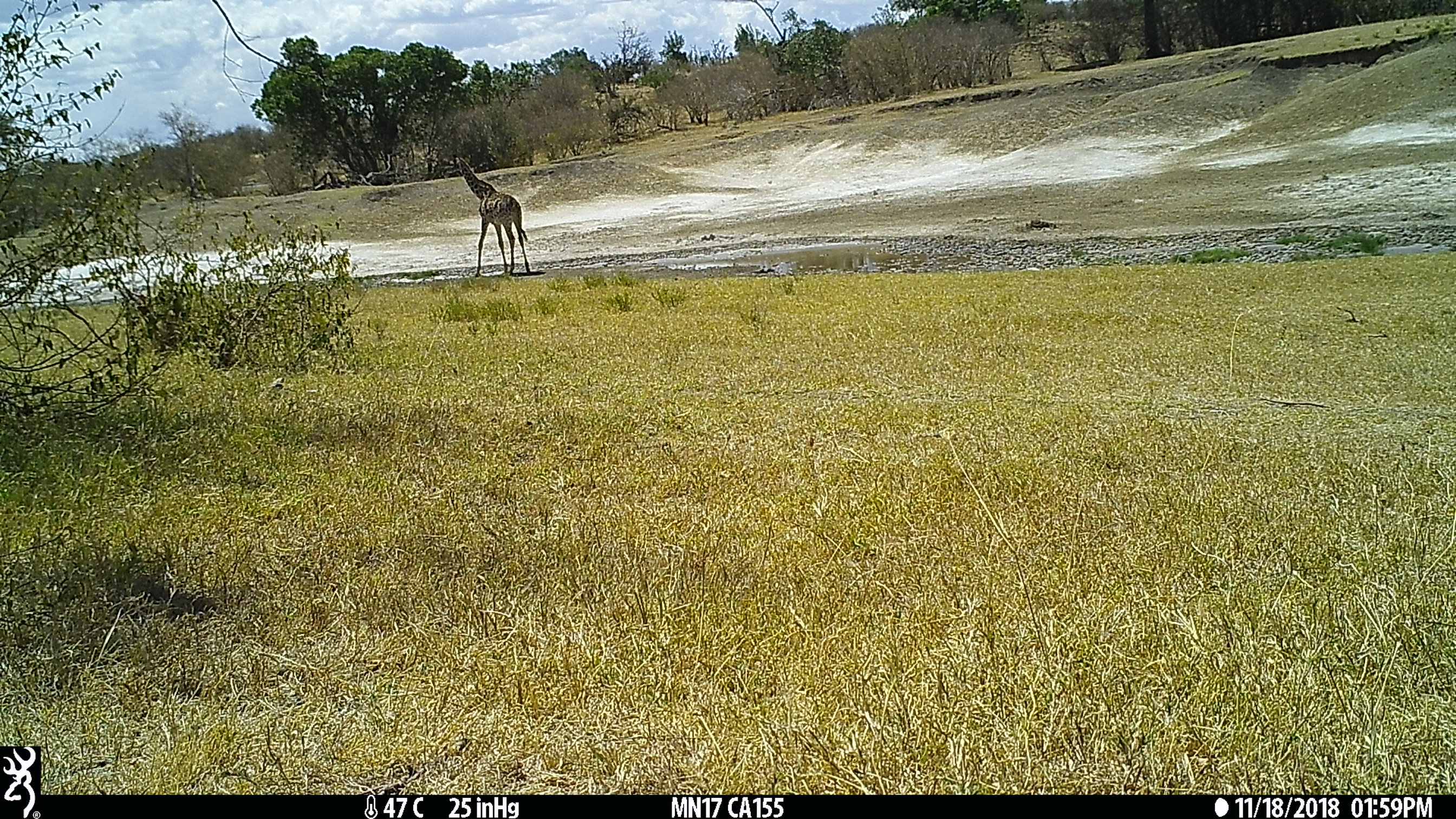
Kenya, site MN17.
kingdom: Animalia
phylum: Chordata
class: Mammalia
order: Artiodactyla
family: Giraffidae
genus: Giraffa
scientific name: Giraffa camelopardalis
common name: northern giraffe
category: giraffe